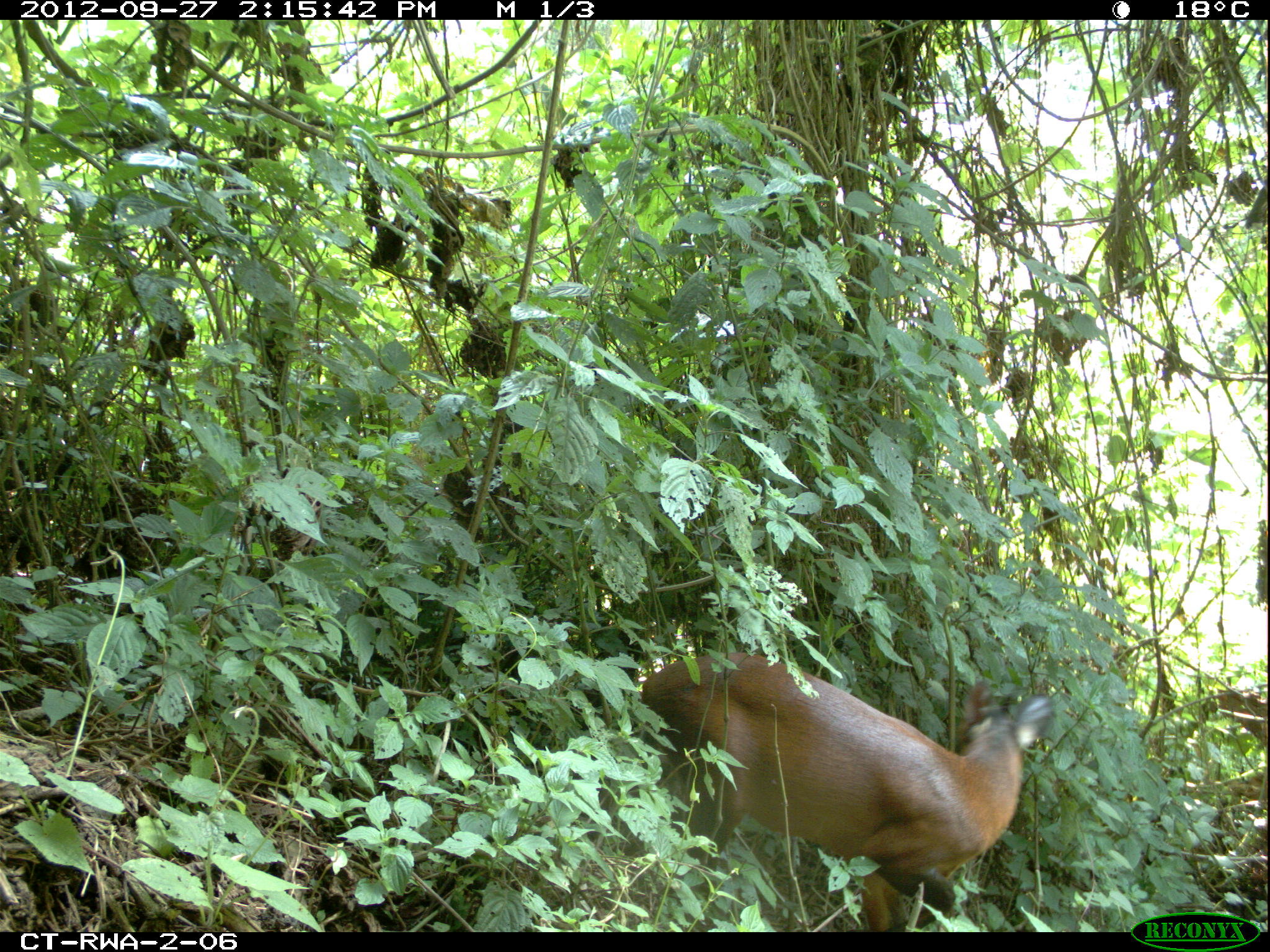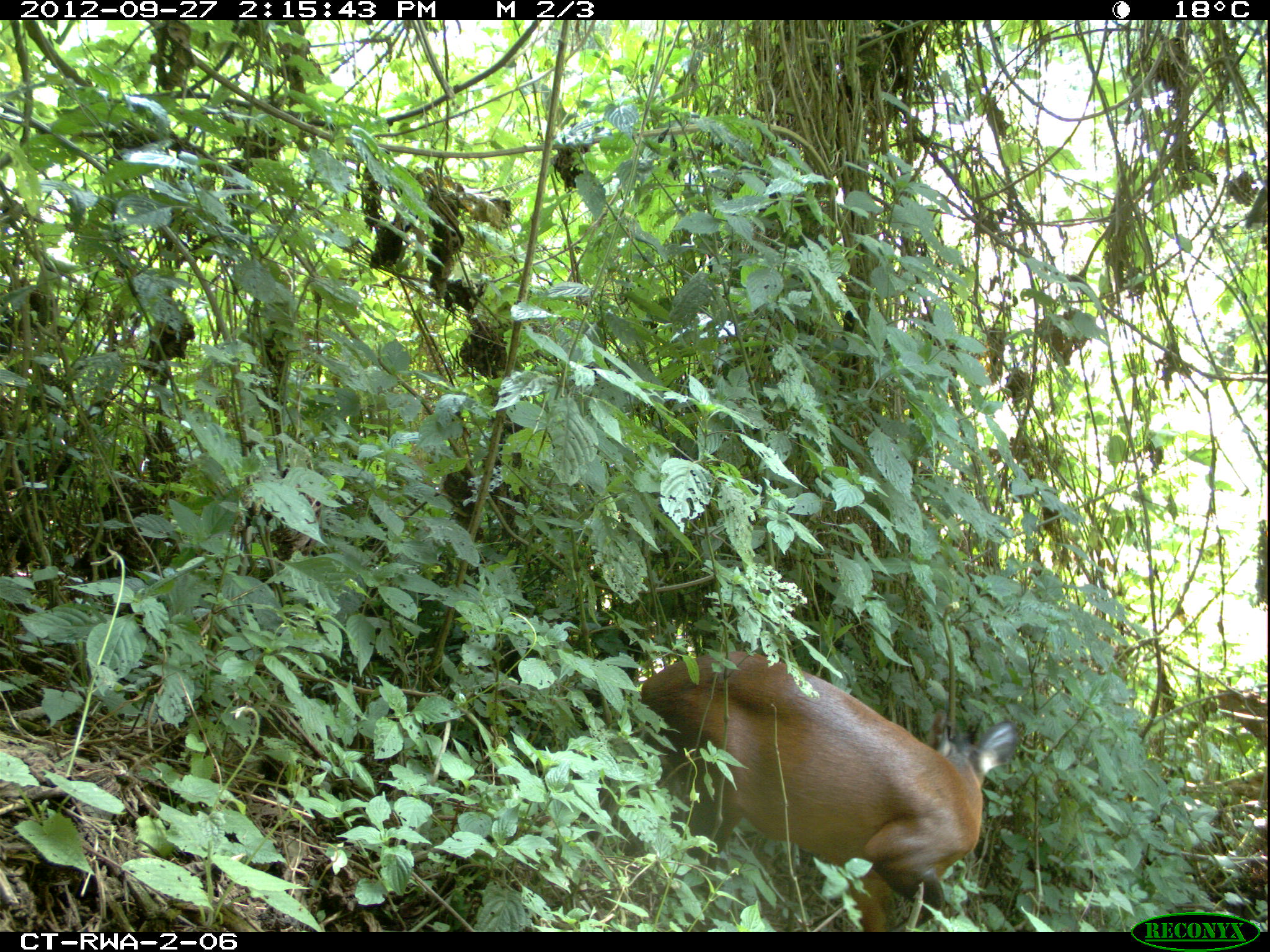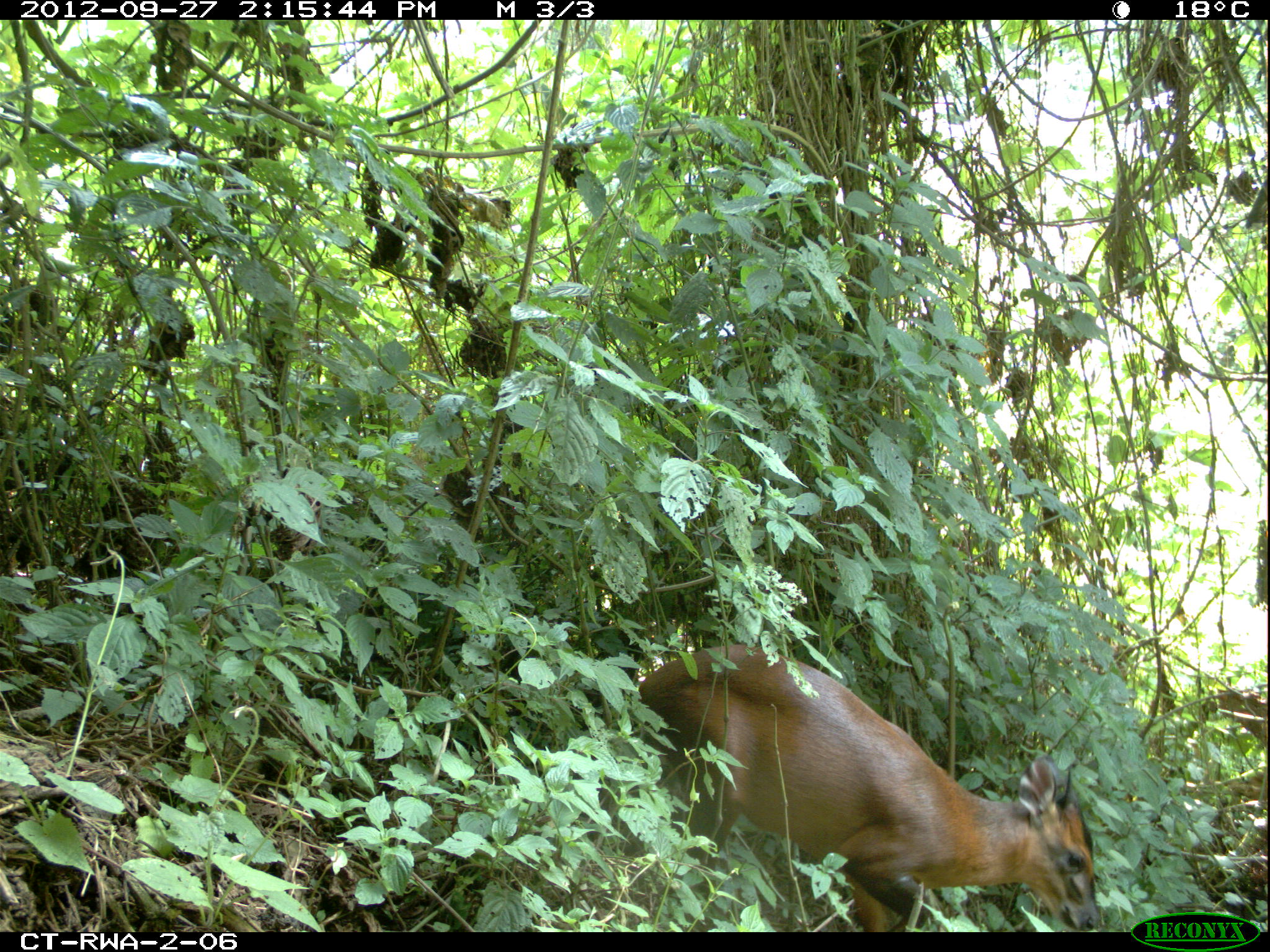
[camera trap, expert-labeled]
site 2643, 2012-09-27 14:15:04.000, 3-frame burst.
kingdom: Animalia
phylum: Chordata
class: Mammalia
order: Artiodactyla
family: Bovidae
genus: Cephalophus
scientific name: Cephalophus nigrifrons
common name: black-fronted duiker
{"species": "Cephalophus nigrifrons (black-fronted duiker)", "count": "1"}